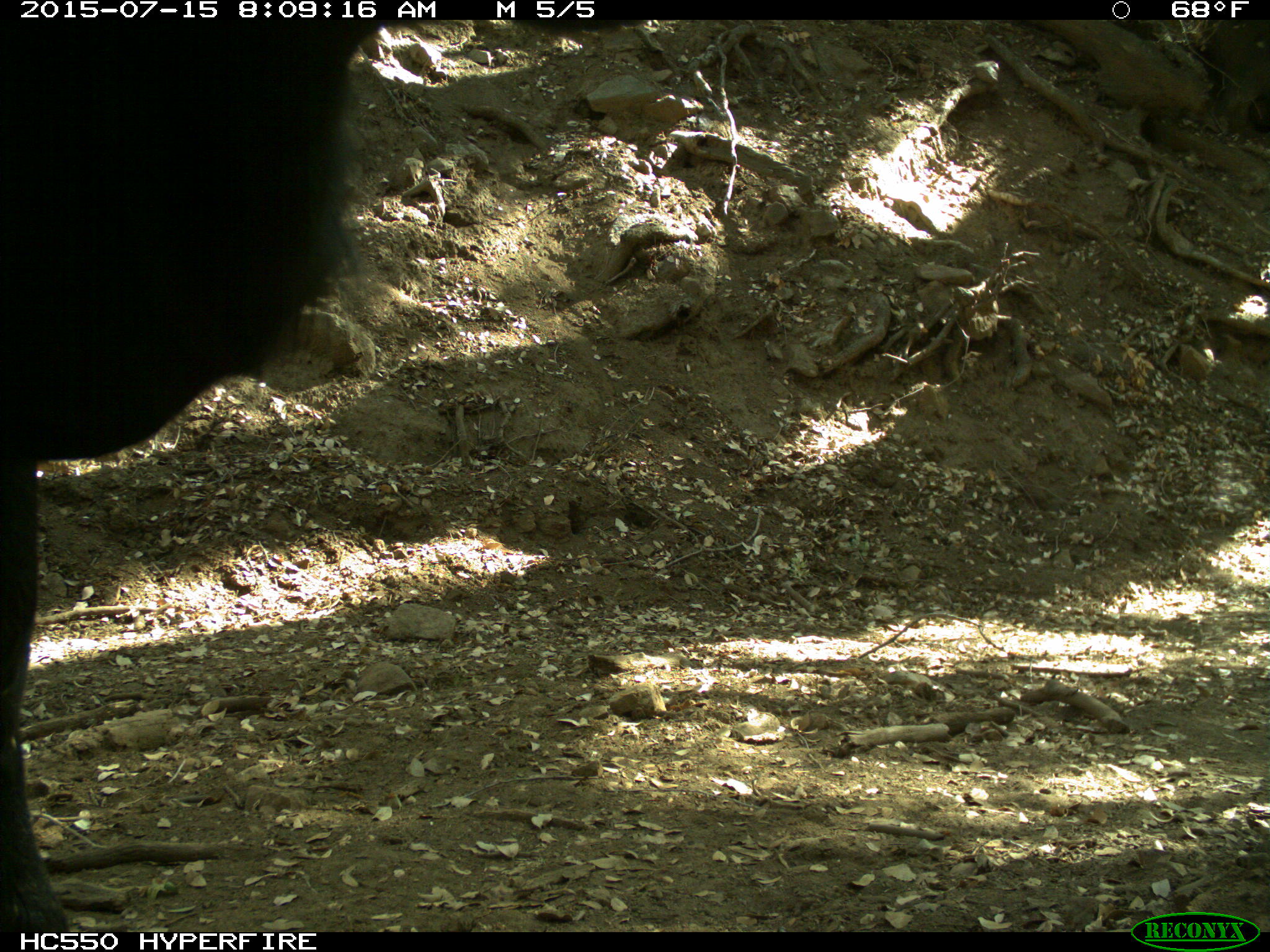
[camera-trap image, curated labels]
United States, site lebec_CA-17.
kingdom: Animalia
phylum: Chordata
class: Mammalia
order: Artiodactyla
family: Bovidae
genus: Bos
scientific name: Bos taurus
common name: domestic cow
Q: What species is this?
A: Bos taurus (domestic cow).